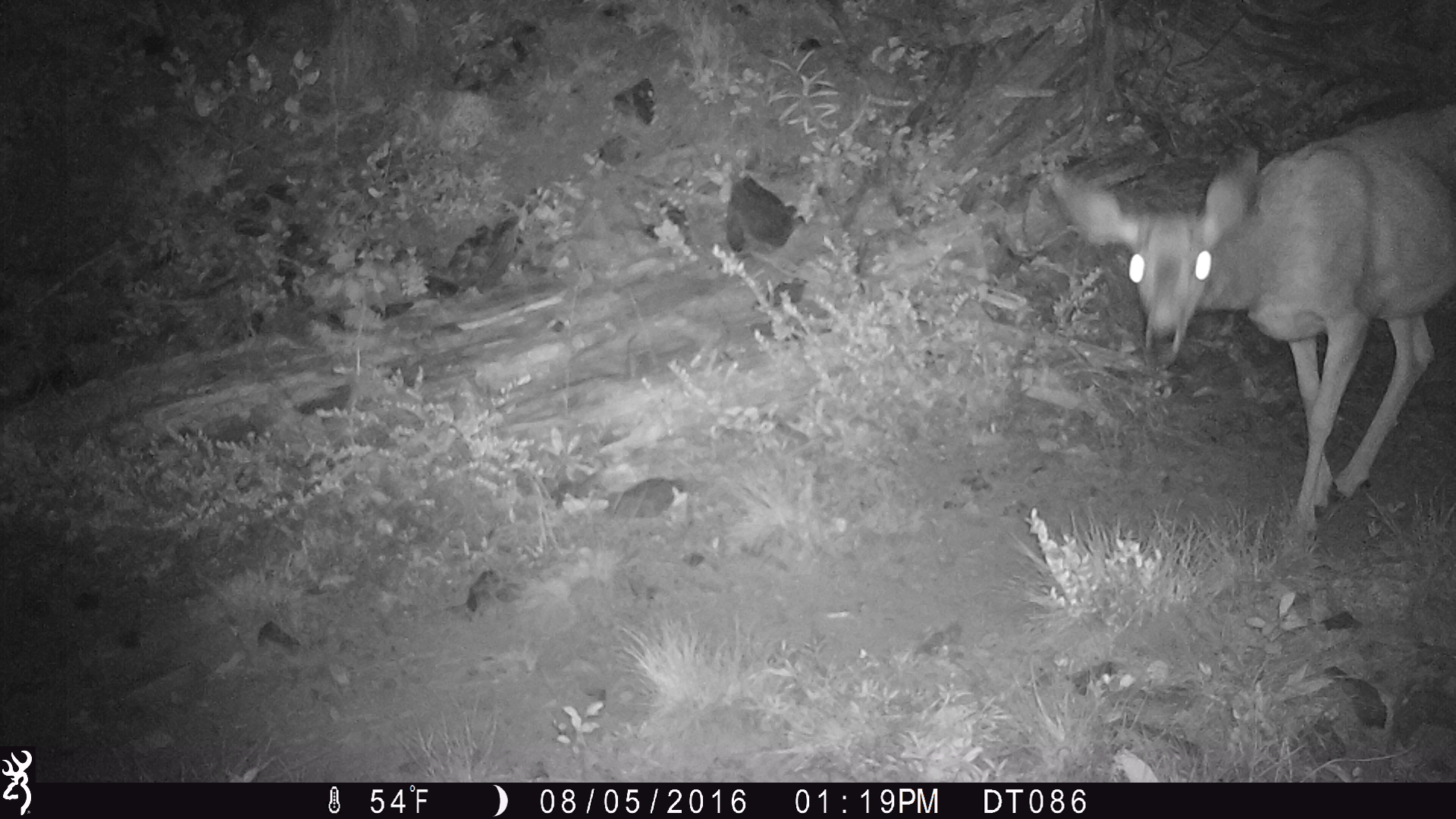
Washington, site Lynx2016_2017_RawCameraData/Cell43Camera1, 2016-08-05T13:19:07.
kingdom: Animalia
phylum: Chordata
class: Mammalia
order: Artiodactyla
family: Cervidae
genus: Odocoileus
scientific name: Odocoileus hemionus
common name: mule deer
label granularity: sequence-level